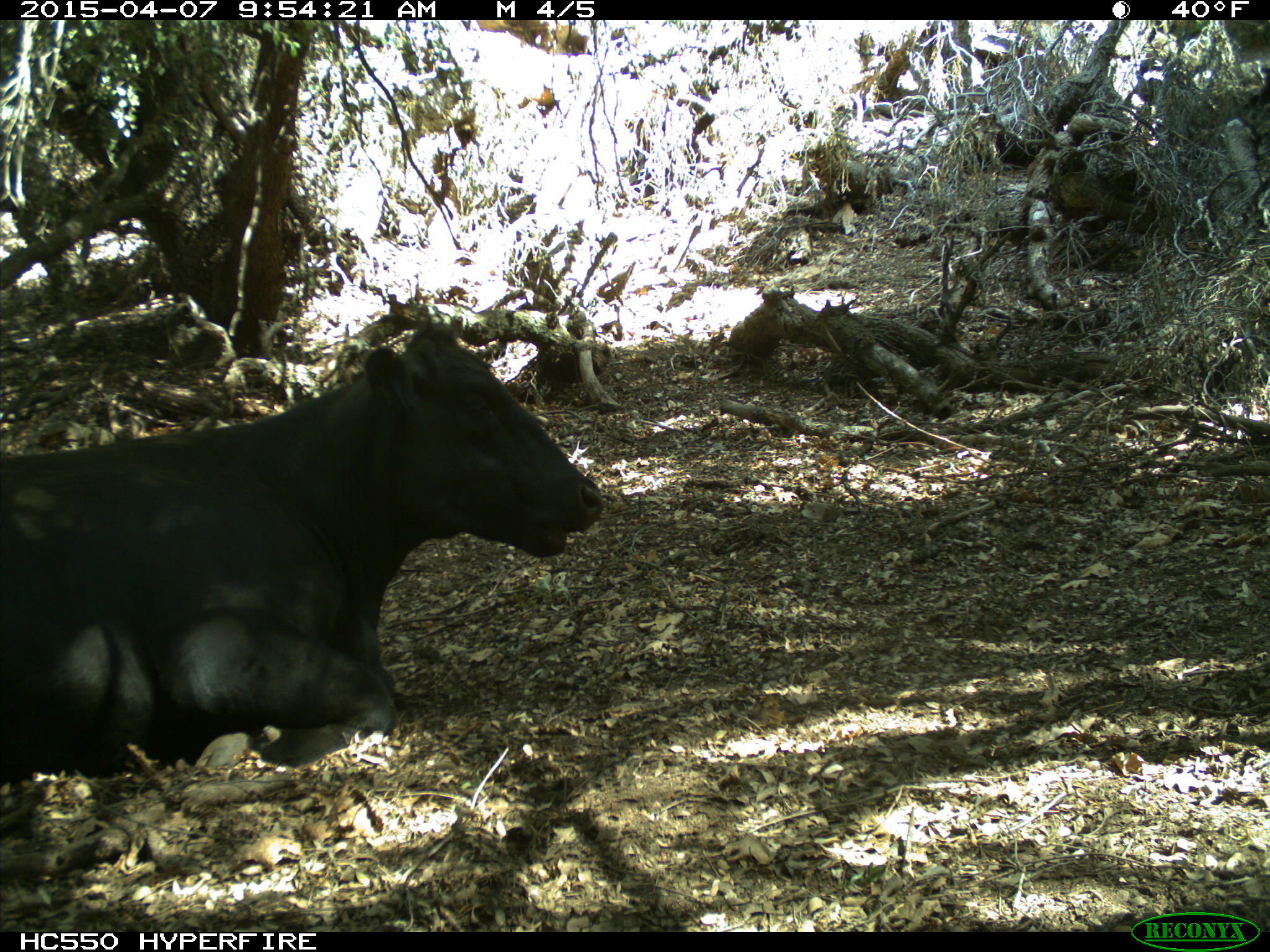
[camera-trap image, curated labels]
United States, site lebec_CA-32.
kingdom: Animalia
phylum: Chordata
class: Mammalia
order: Artiodactyla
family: Bovidae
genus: Bos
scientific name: Bos taurus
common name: domestic cow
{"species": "Bos taurus (domestic cow)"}